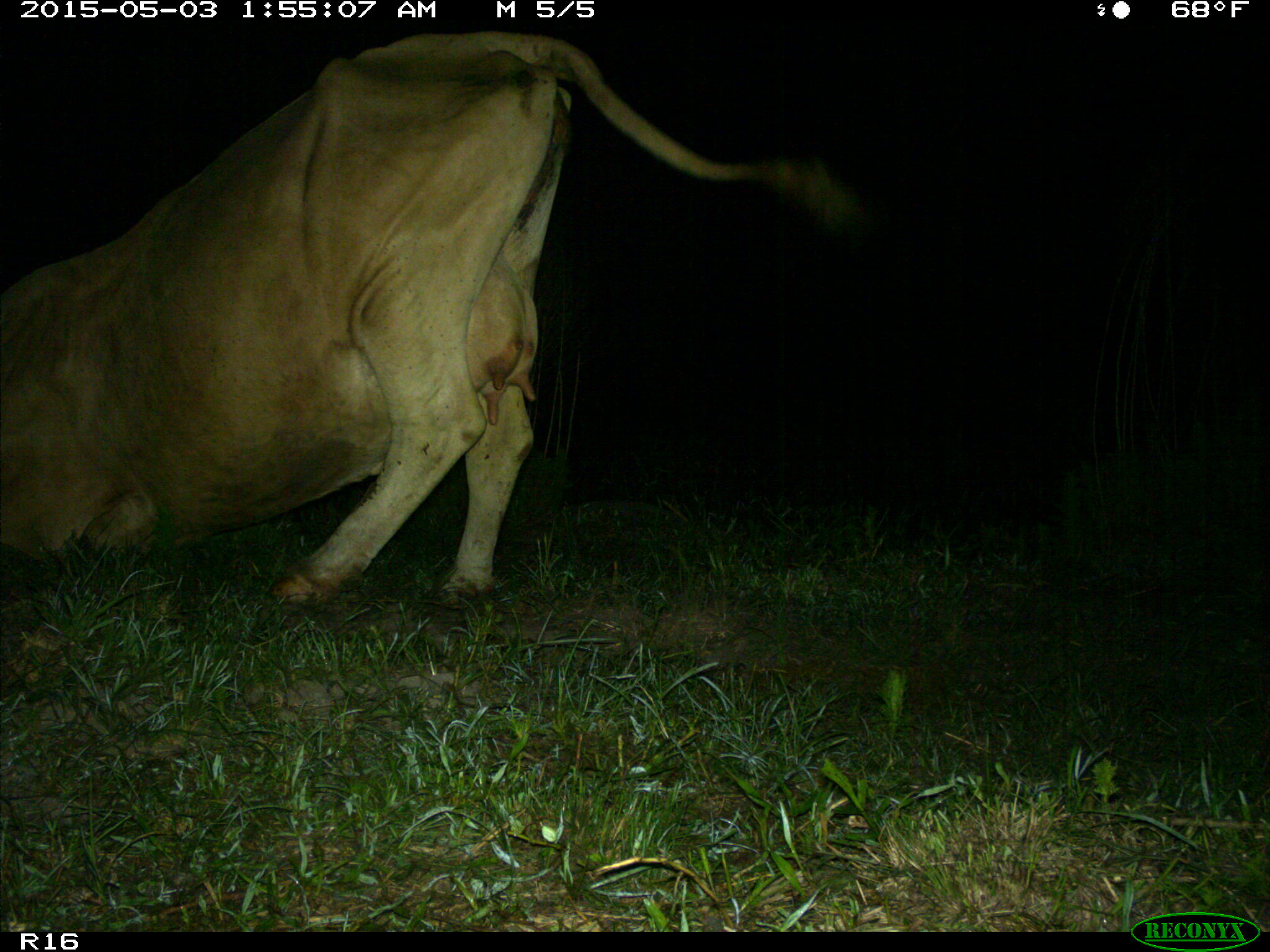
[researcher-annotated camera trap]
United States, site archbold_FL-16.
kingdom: Animalia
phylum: Chordata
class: Mammalia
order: Artiodactyla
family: Bovidae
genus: Bos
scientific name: Bos taurus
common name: domestic cow